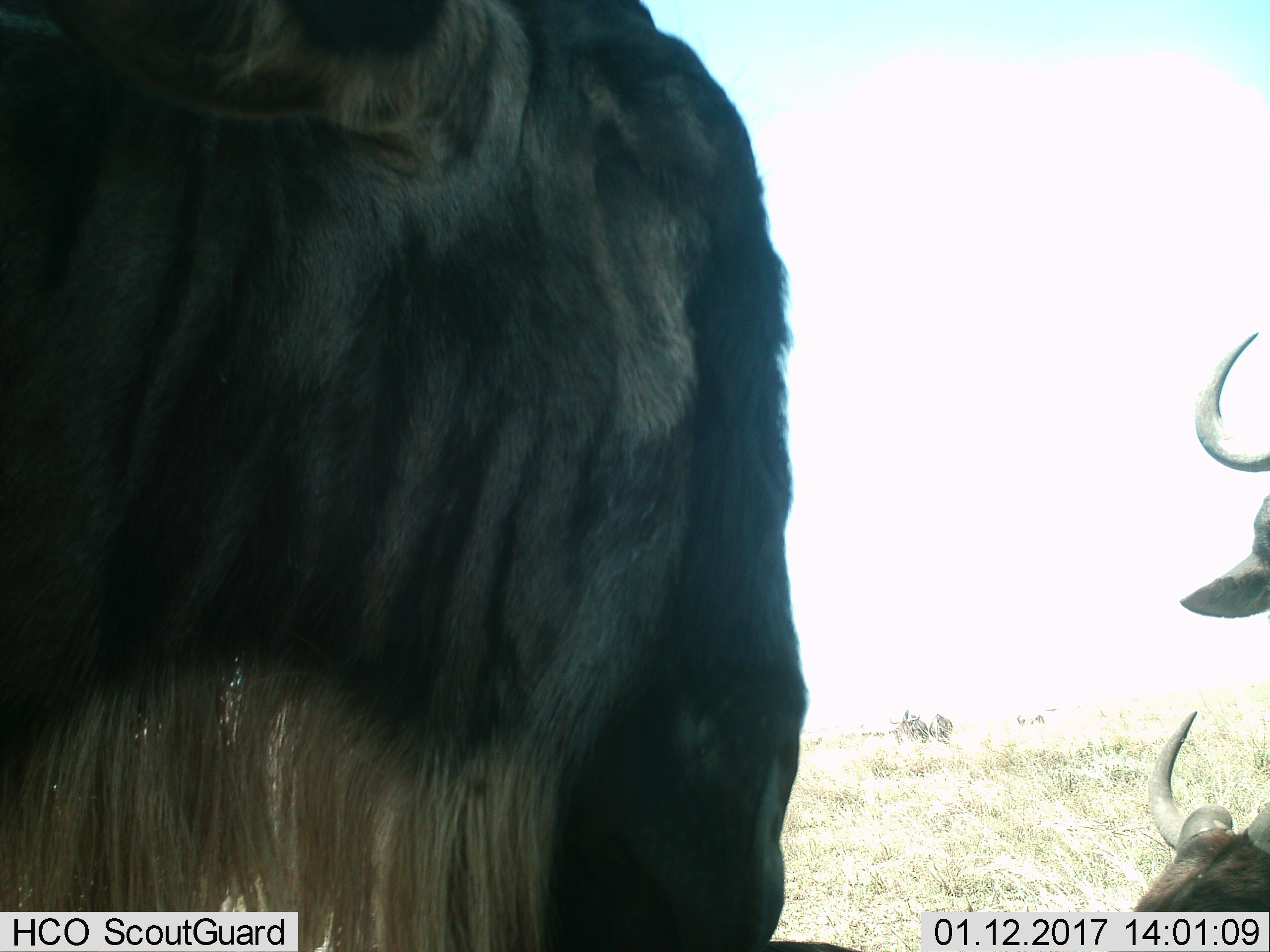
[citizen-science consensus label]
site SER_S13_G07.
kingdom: Animalia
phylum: Chordata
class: Mammalia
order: Artiodactyla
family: Bovidae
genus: Connochaetes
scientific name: Connochaetes taurinus taurinus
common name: blue wildebeest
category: wildebeestblue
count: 3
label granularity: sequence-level